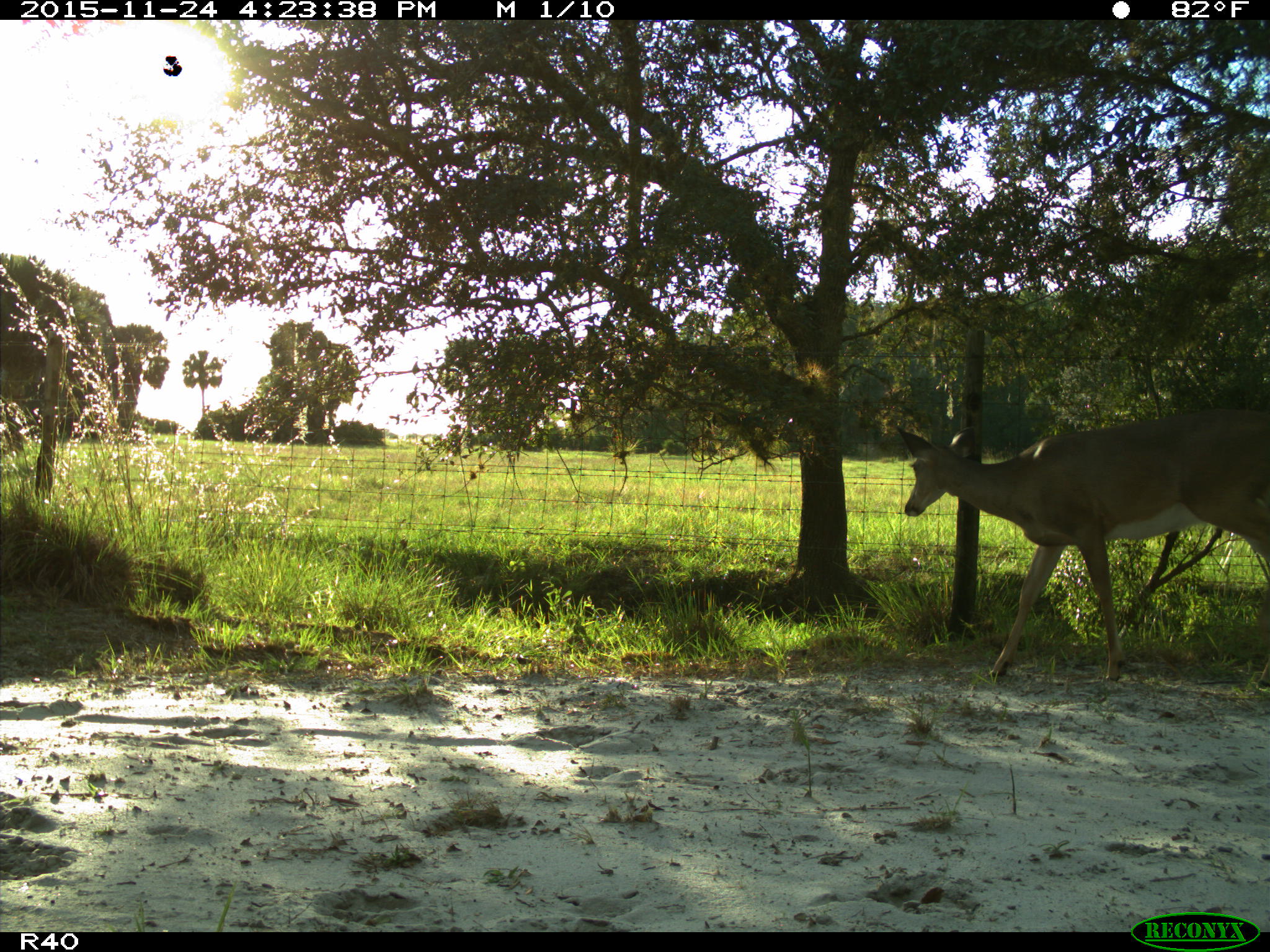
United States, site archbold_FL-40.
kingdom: Animalia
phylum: Chordata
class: Mammalia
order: Artiodactyla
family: Cervidae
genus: Odocoileus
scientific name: Odocoileus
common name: deer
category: unidentified deer